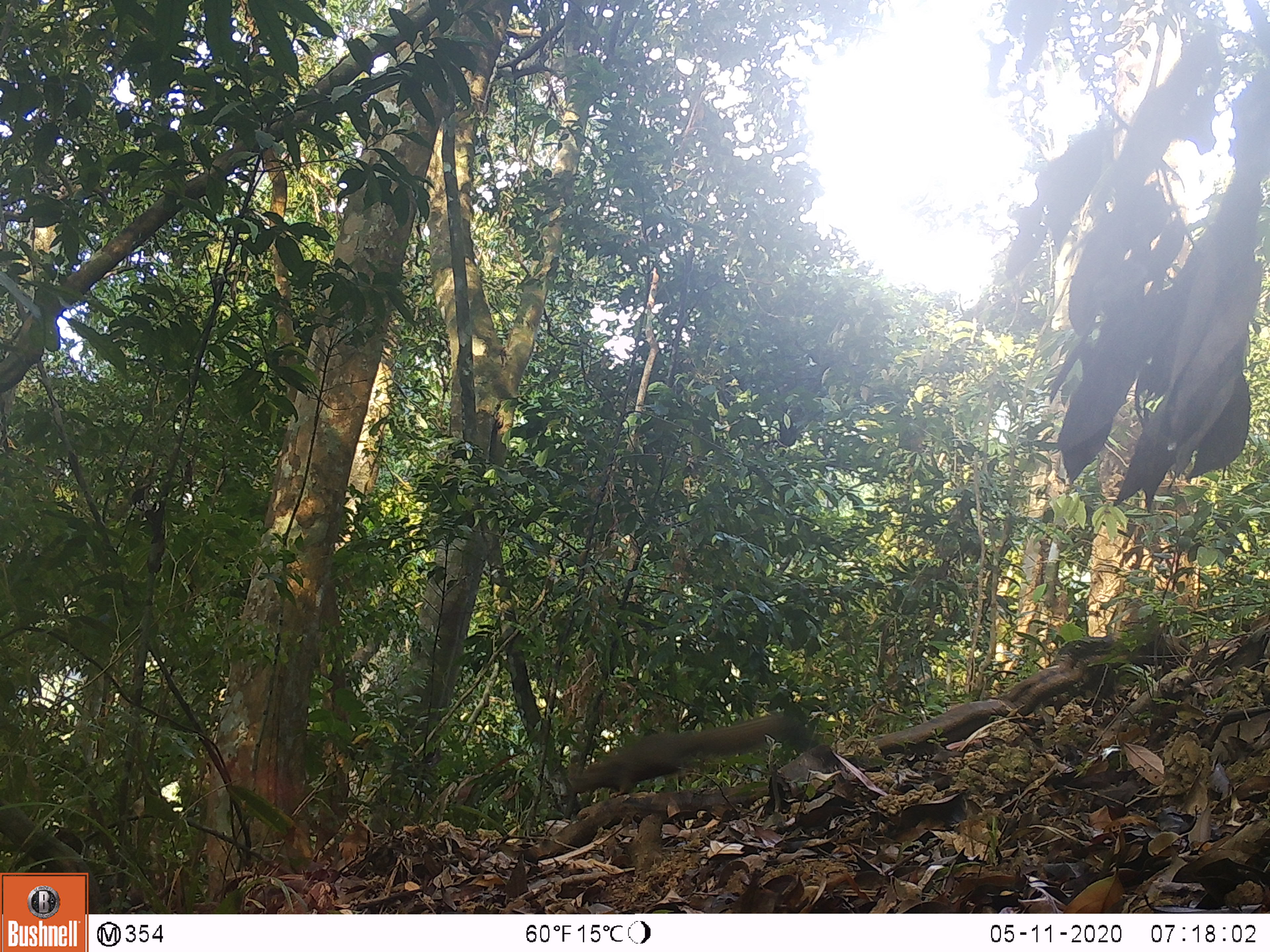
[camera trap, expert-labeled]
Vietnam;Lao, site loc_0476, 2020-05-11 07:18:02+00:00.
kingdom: Animalia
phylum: Chordata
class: Mammalia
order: Rodentia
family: Sciuridae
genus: Callosciurus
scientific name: Callosciurus erythraeus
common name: pallas's squirrel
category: pallass squirrel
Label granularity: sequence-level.